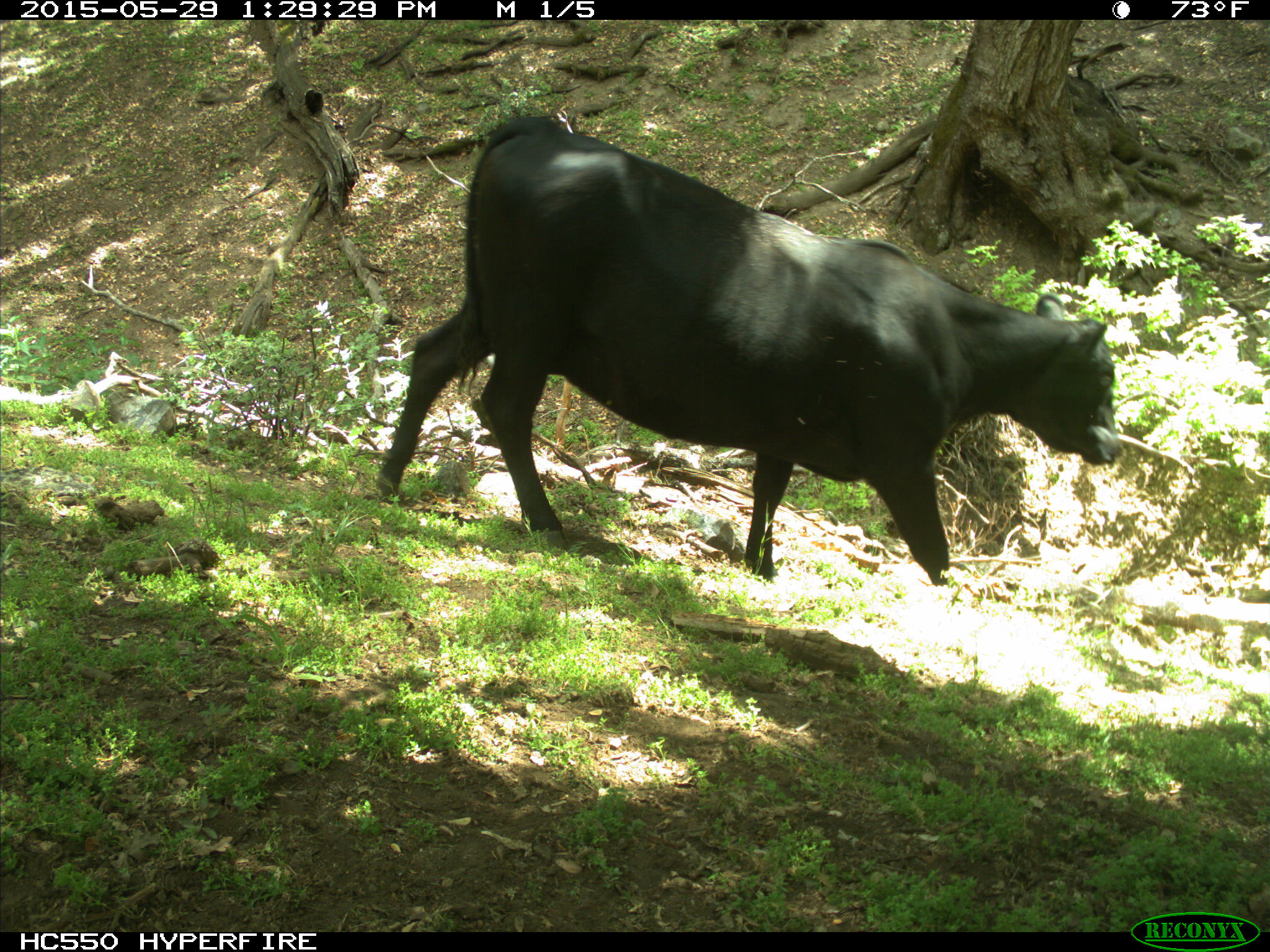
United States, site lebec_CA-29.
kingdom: Animalia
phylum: Chordata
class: Mammalia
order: Artiodactyla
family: Bovidae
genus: Bos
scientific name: Bos taurus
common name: domestic cow